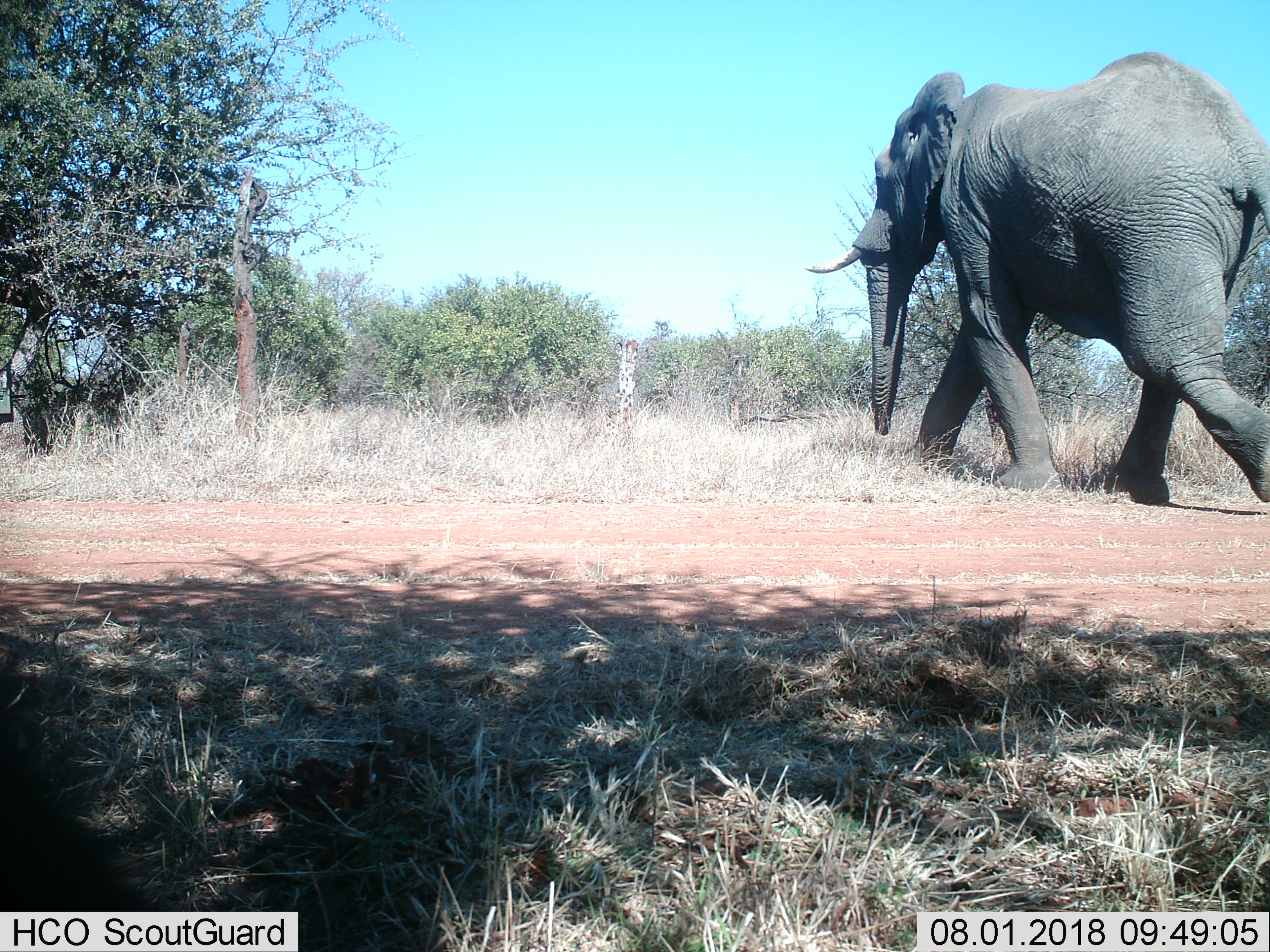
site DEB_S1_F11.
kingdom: Animalia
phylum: Chordata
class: Mammalia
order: Proboscidea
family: Elephantidae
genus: Loxodonta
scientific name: Loxodonta africana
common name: african bush elephant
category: elephant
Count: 1.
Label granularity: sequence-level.